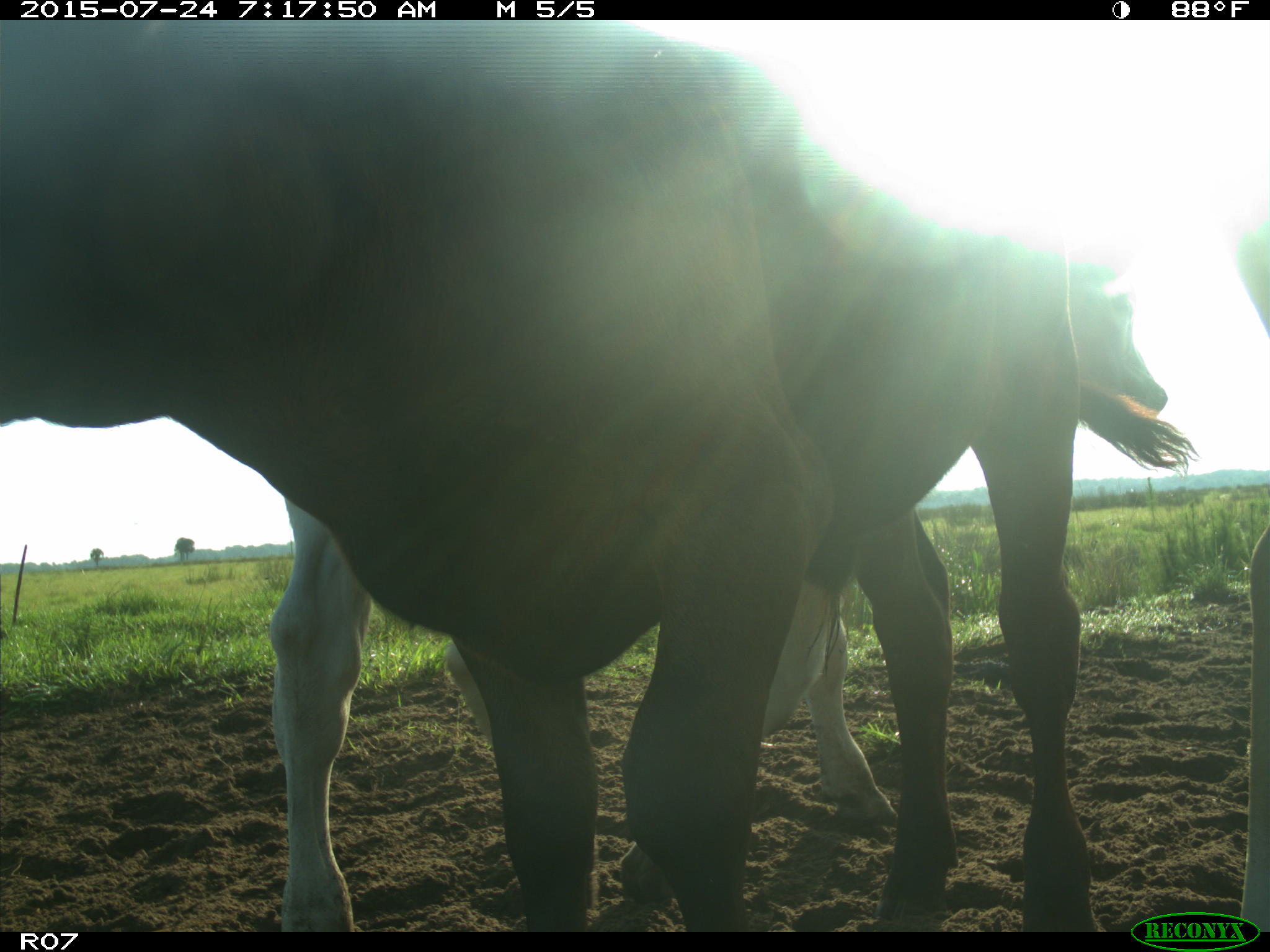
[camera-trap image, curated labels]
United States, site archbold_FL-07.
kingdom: Animalia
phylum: Chordata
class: Mammalia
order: Artiodactyla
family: Bovidae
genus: Bos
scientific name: Bos taurus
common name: domestic cow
Bos taurus (domestic cow).